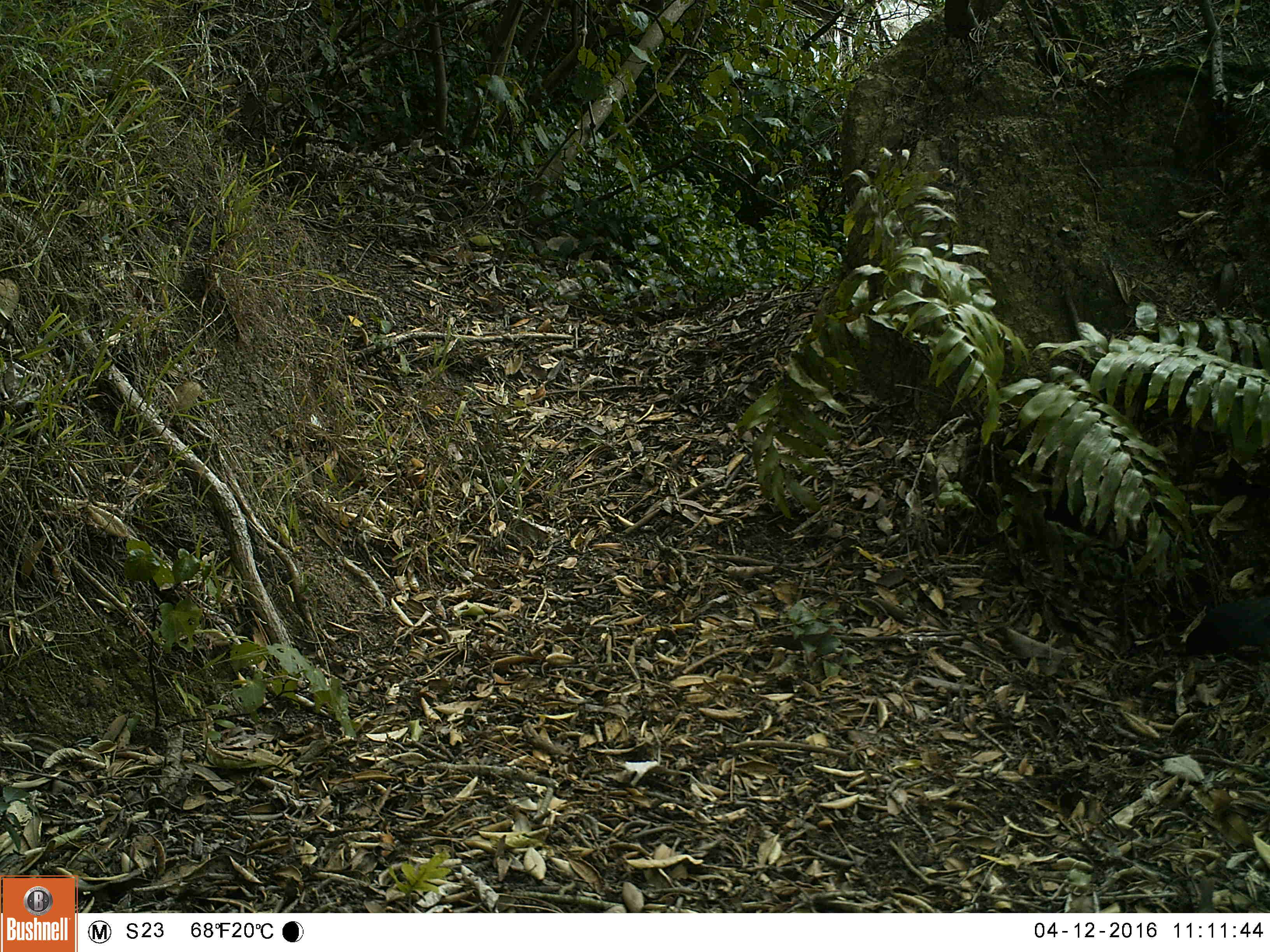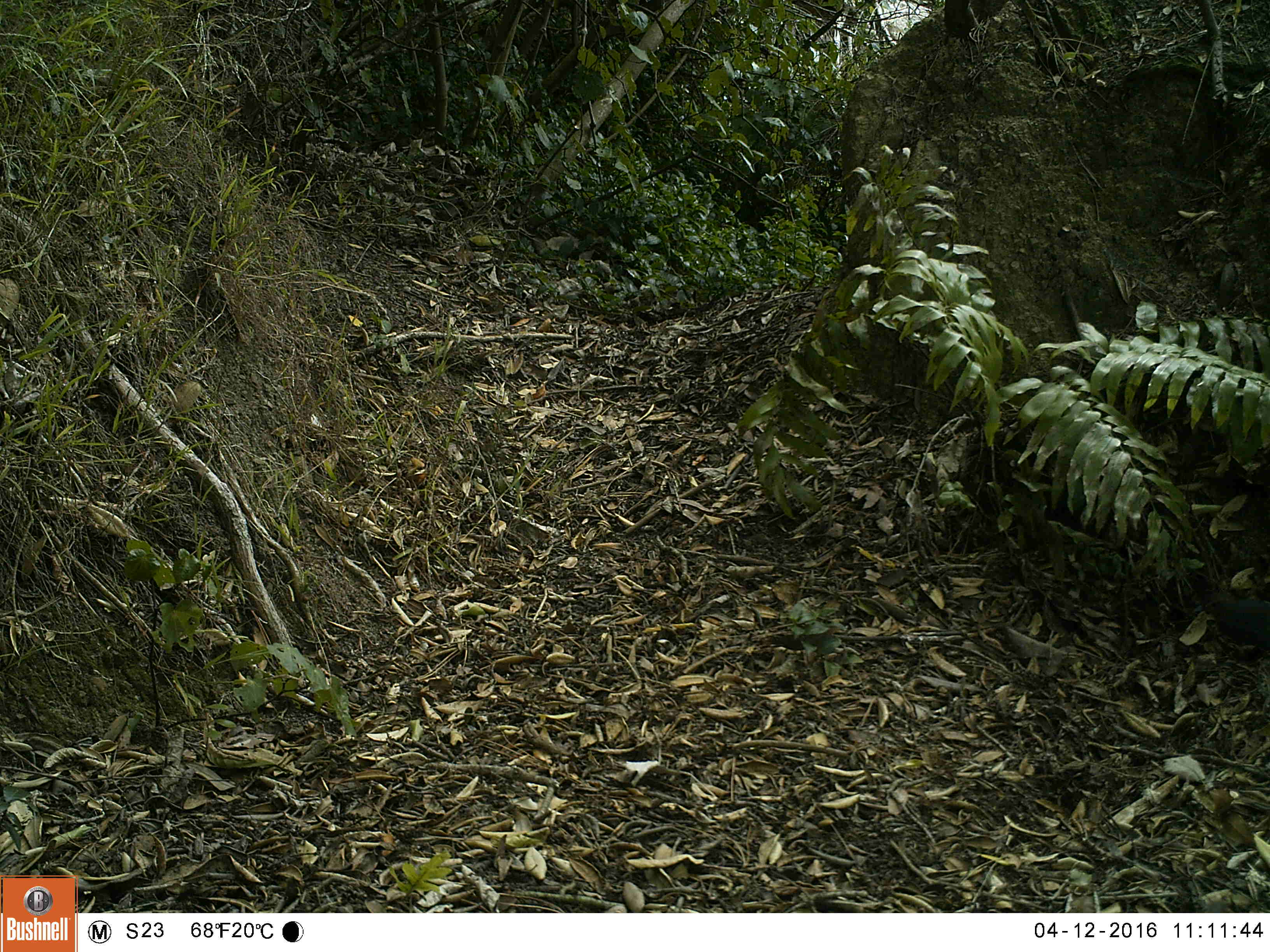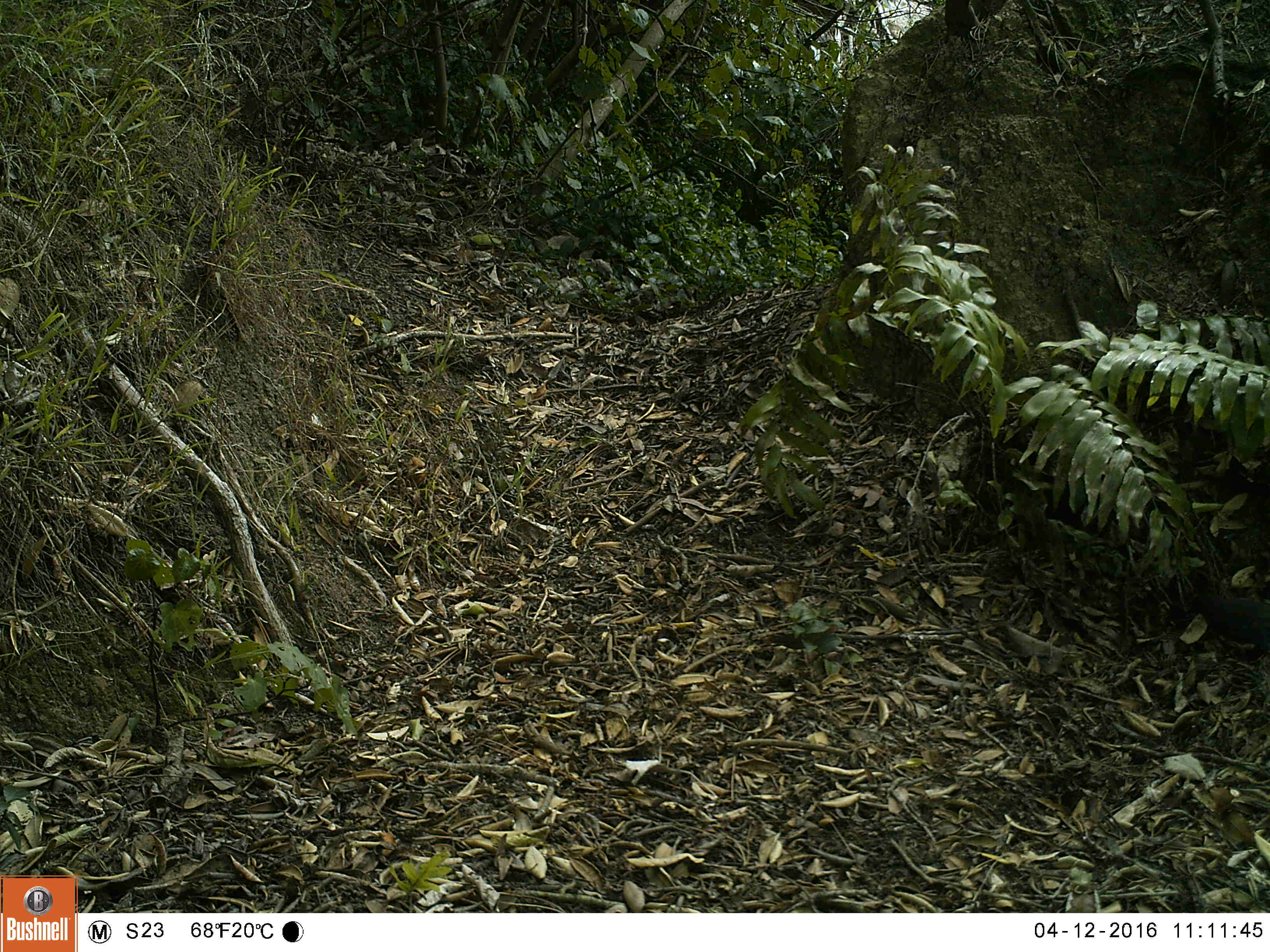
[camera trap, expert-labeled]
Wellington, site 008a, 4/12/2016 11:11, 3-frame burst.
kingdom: Animalia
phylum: Chordata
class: Aves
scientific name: Aves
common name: bird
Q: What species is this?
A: Bird (Aves).